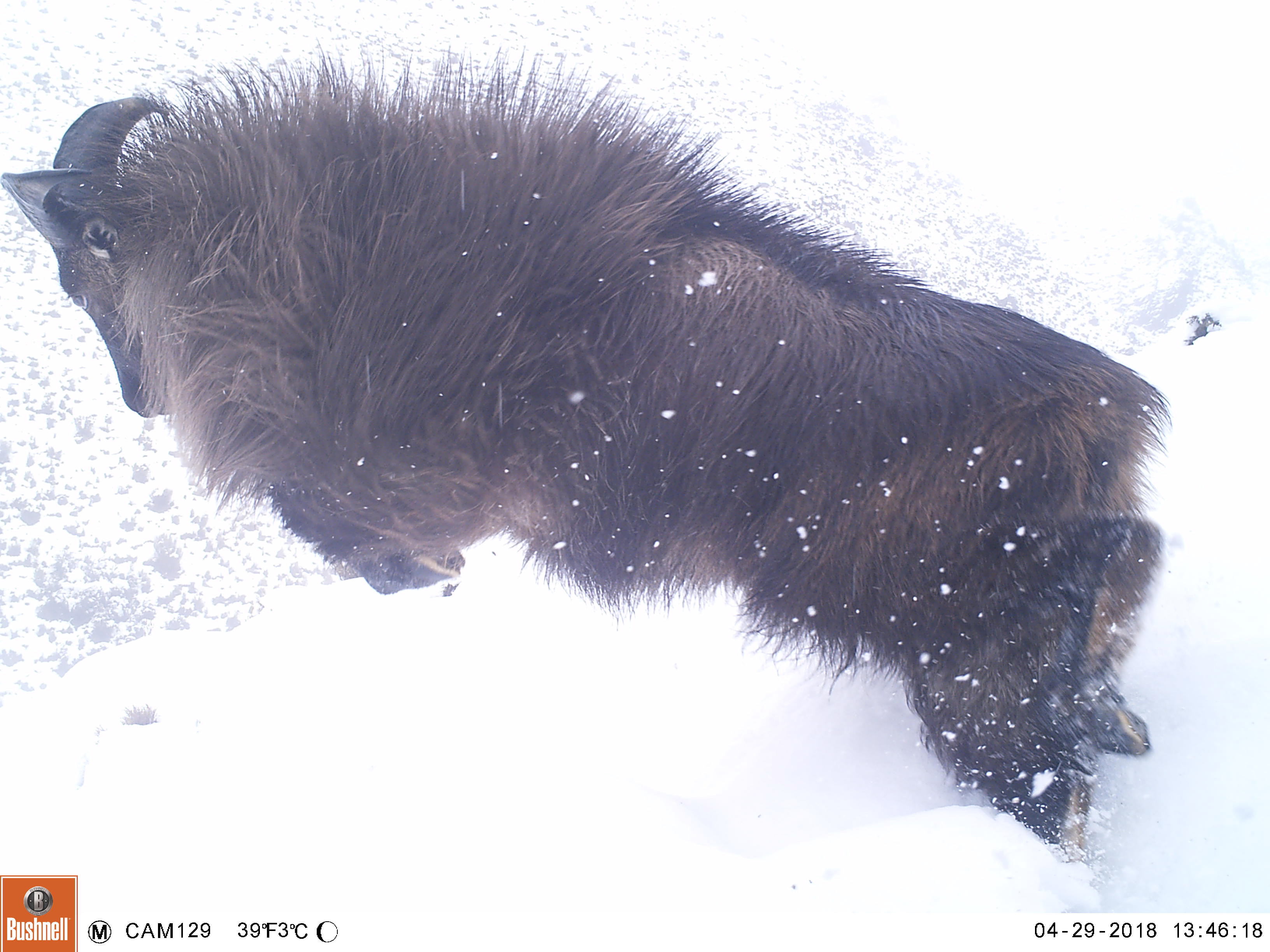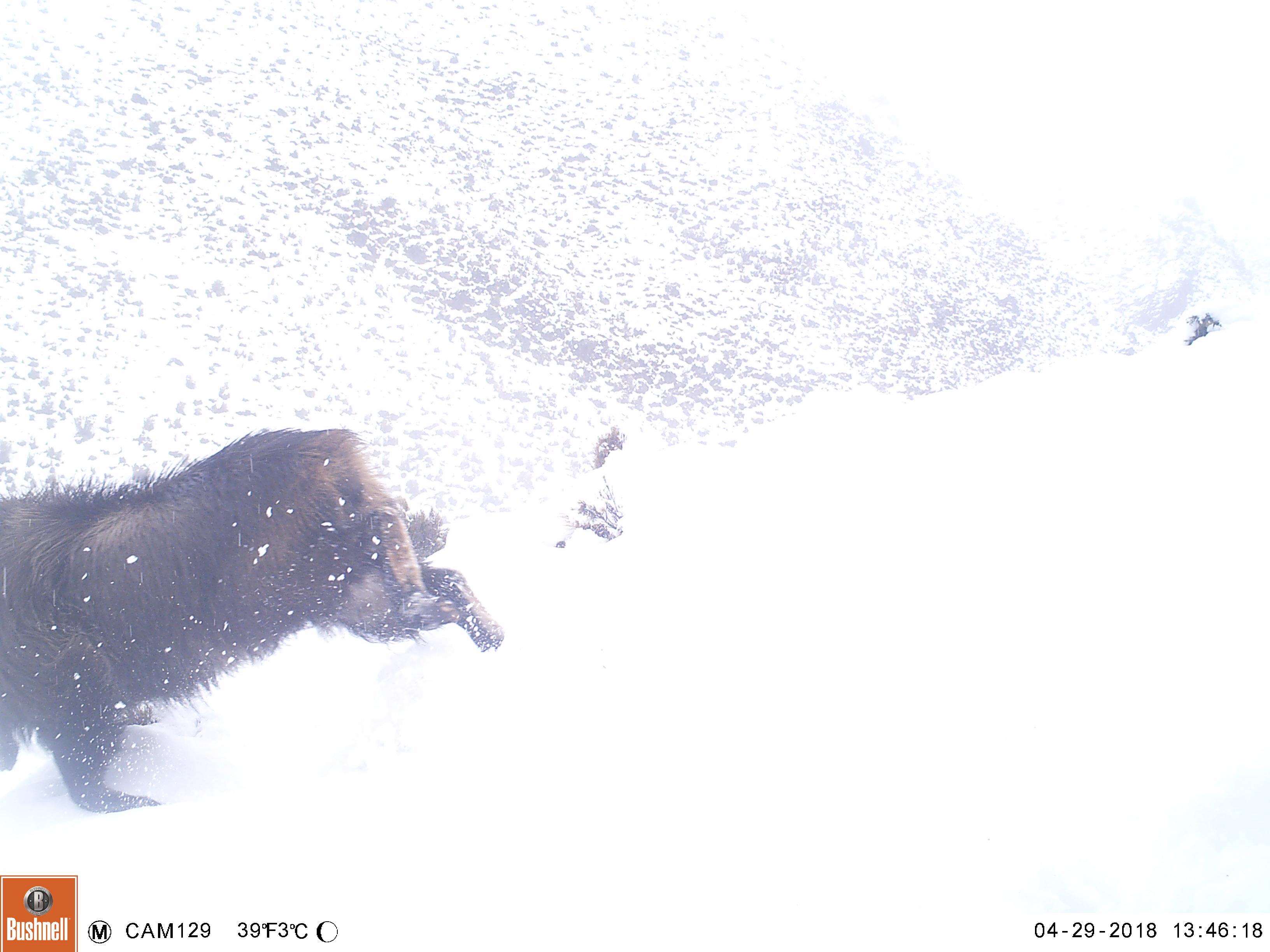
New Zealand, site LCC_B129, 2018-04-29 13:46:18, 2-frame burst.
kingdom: Animalia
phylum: Chordata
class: Mammalia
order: Artiodactyla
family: Bovidae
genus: Nilgiritragus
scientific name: Nilgiritragus hylocrius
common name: tahr